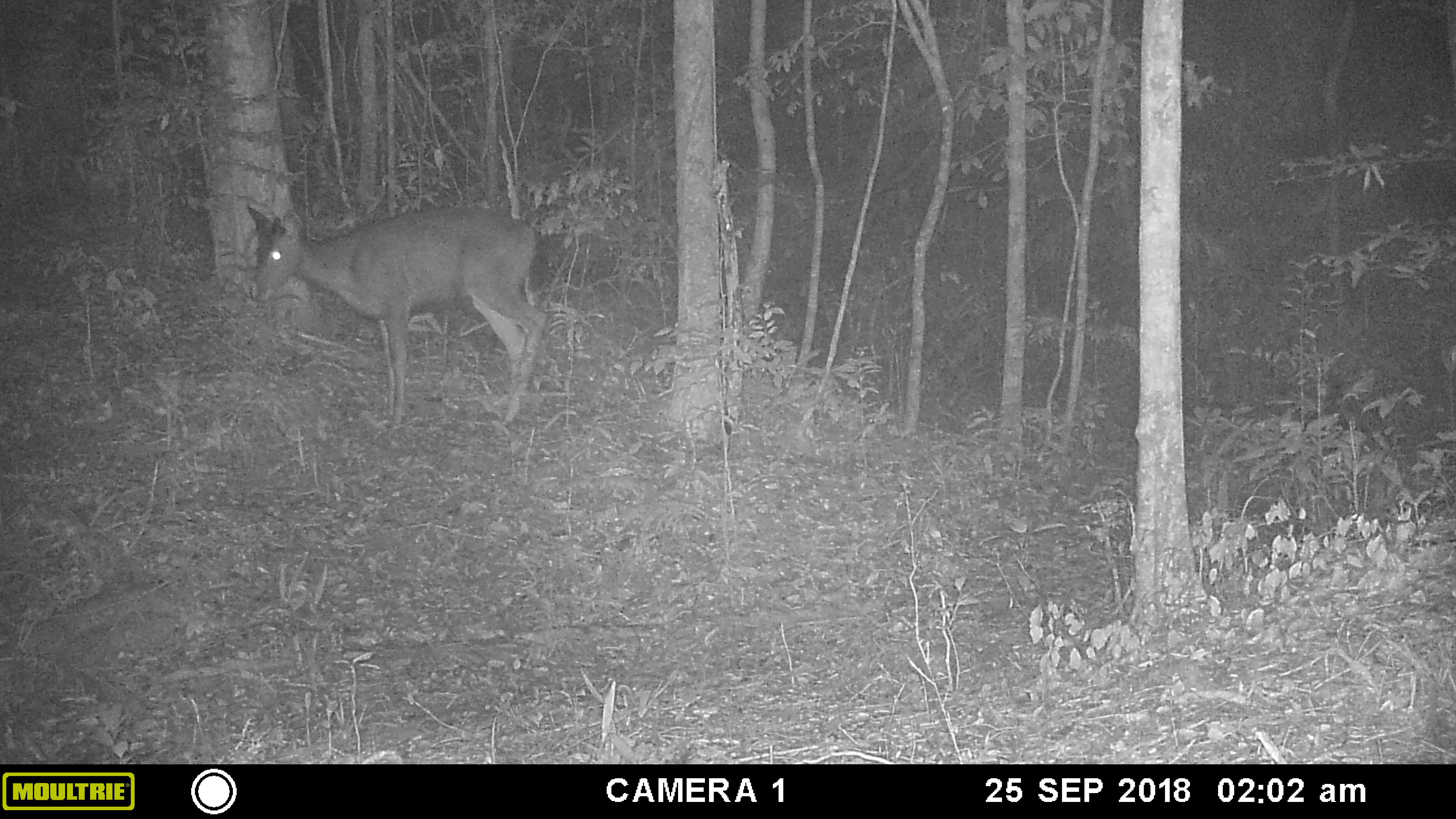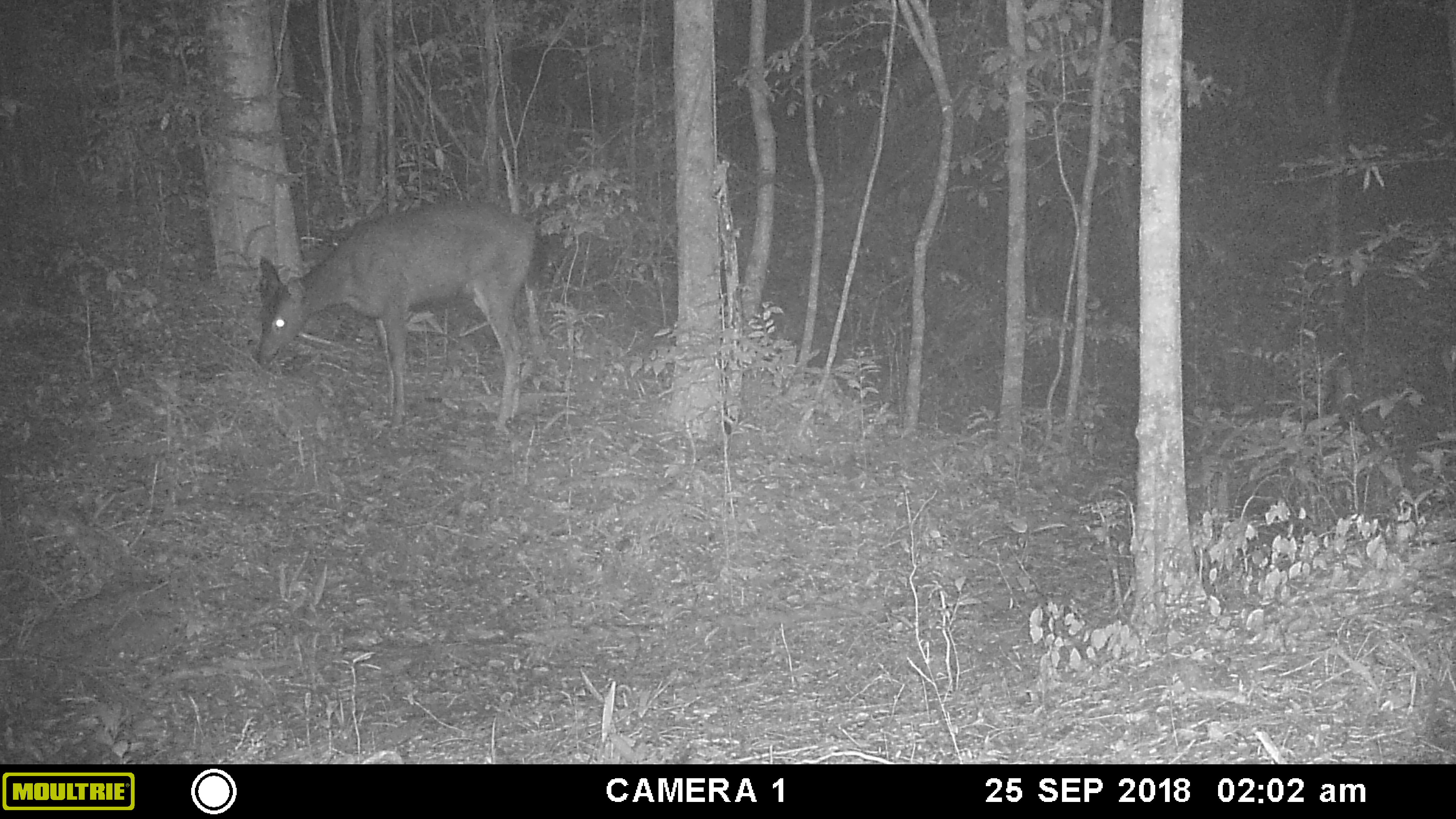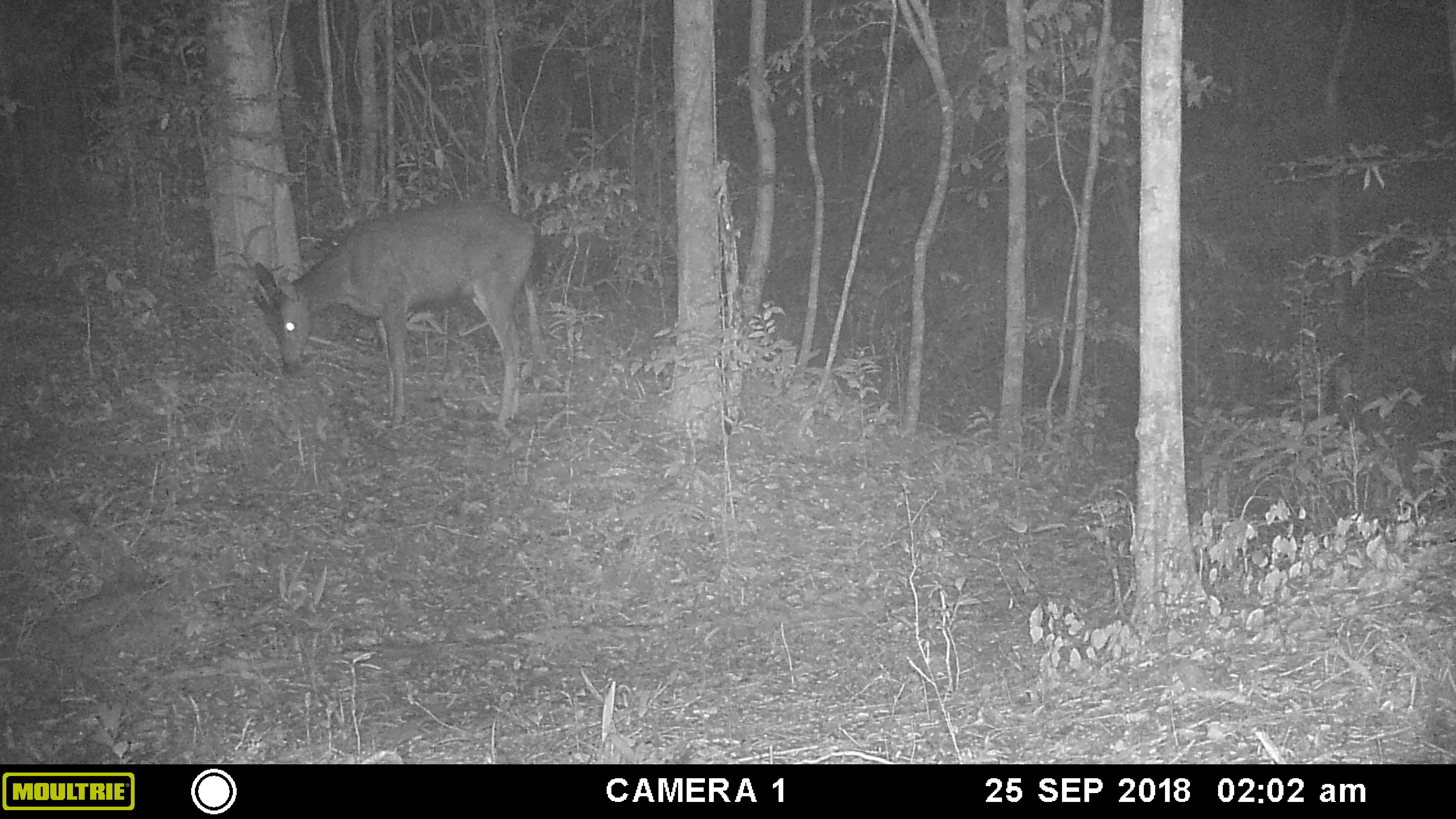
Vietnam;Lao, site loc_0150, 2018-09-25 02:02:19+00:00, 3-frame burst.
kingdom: Animalia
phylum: Chordata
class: Mammalia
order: Artiodactyla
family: Cervidae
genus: Rusa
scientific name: Rusa unicolor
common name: sambar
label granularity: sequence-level